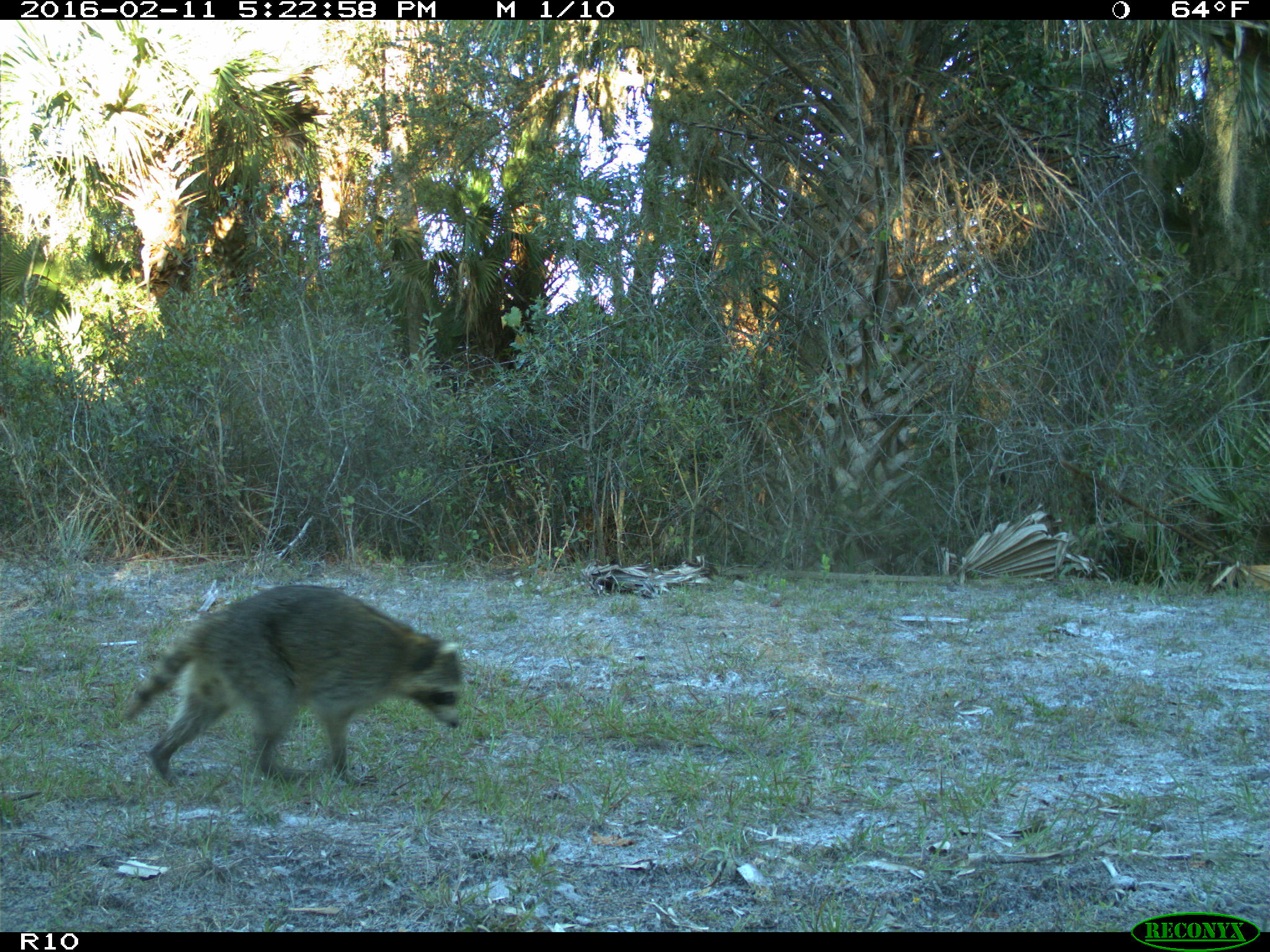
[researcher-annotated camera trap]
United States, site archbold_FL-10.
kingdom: Animalia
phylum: Chordata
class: Mammalia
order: Carnivora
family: Procyonidae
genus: Procyon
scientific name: Procyon lotor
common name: common raccoon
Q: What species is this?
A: Procyon lotor (common raccoon).